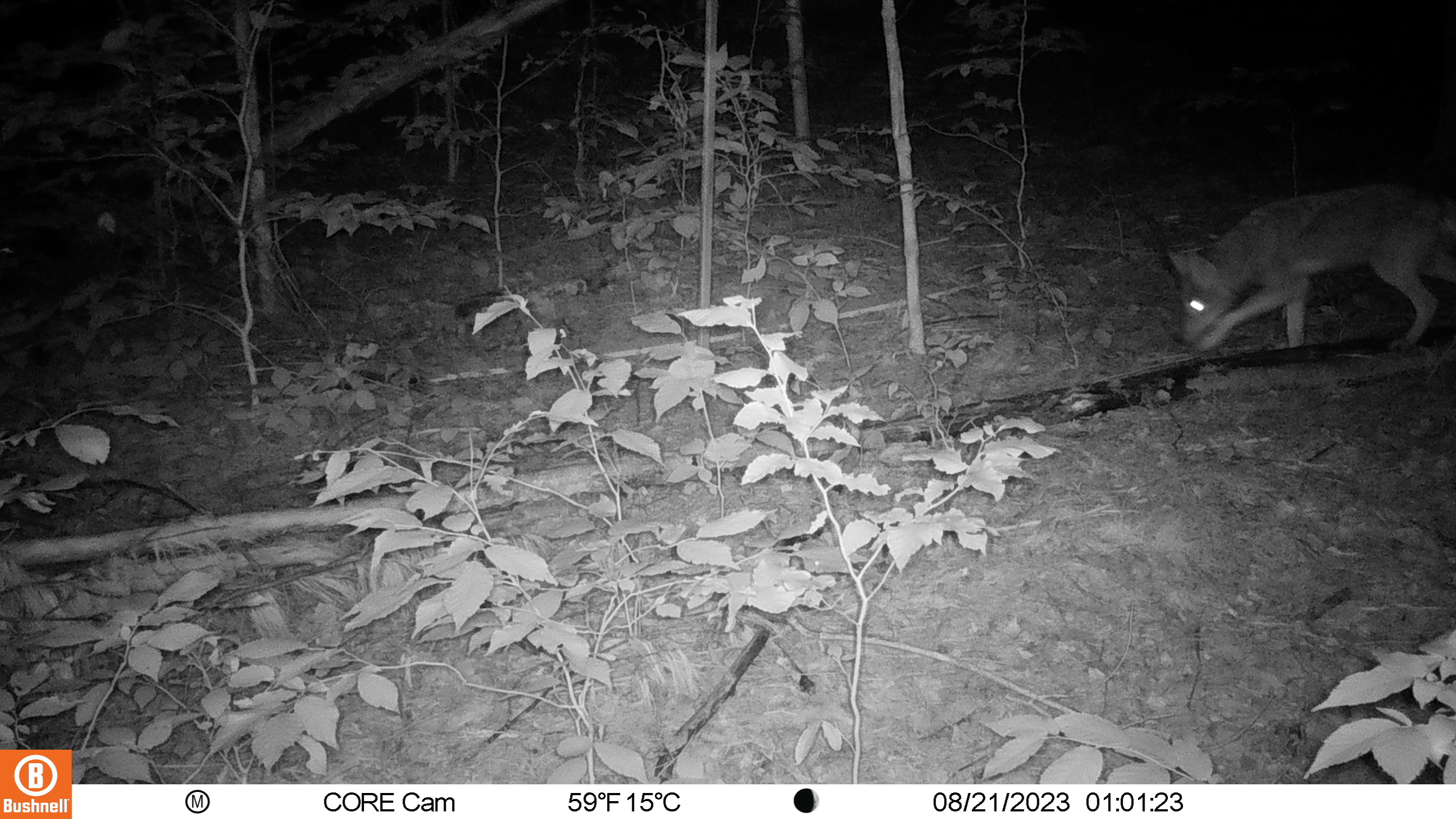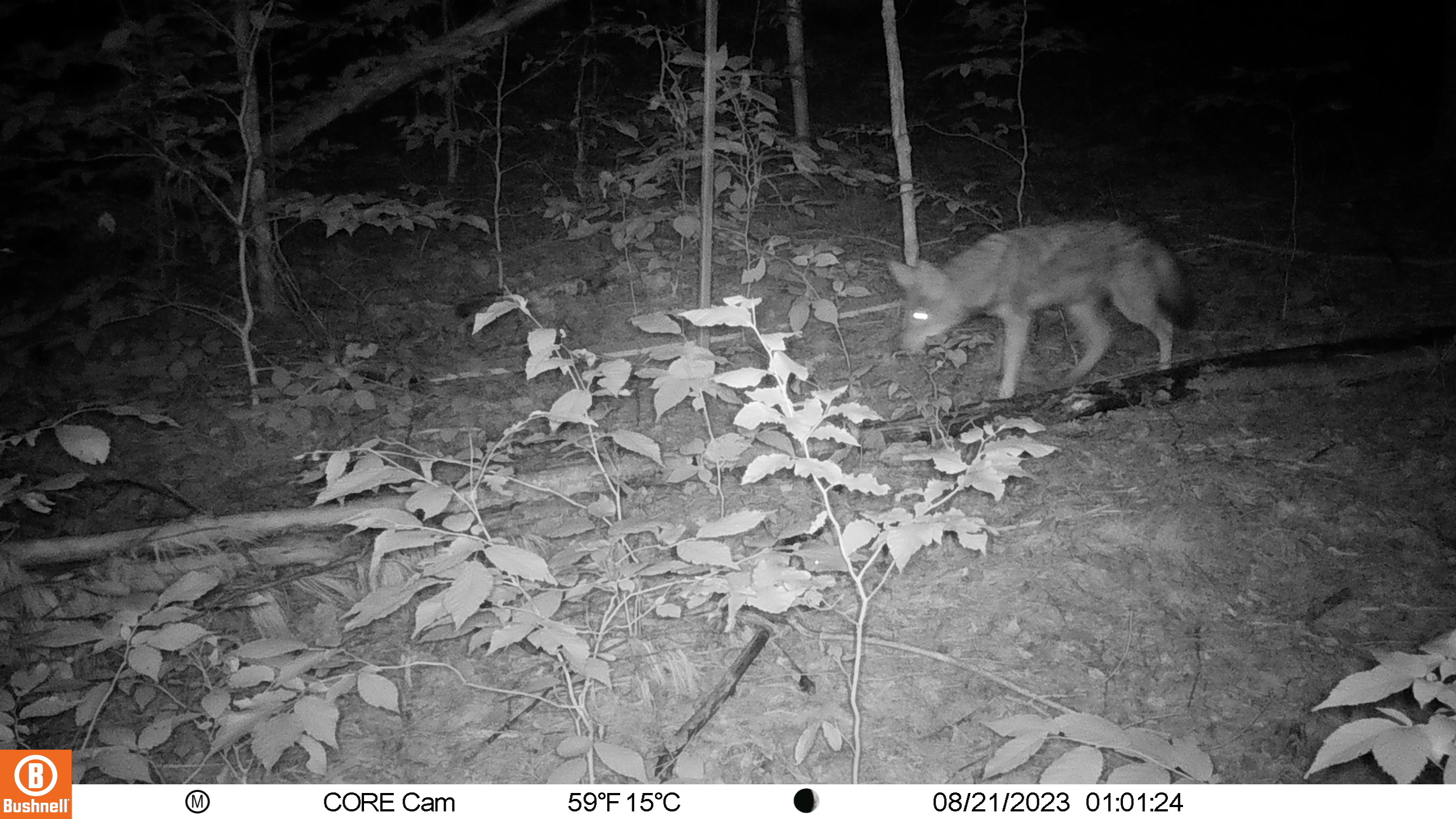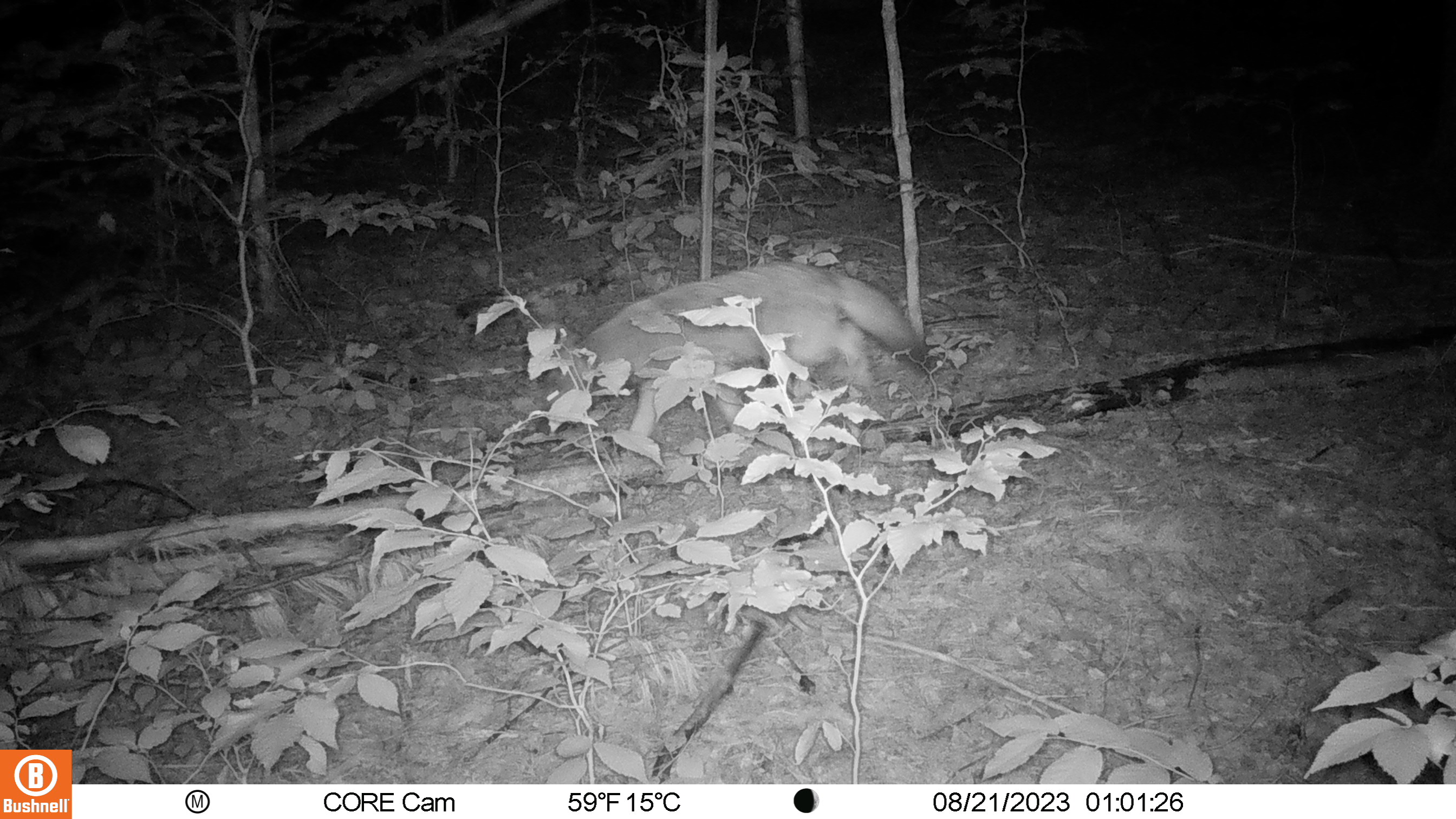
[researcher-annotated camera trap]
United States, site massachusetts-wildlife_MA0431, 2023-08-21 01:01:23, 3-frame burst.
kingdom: Animalia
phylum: Chordata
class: Mammalia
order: Carnivora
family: Canidae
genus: Canis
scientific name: Canis latrans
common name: coyote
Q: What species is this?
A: Coyote (Canis latrans).